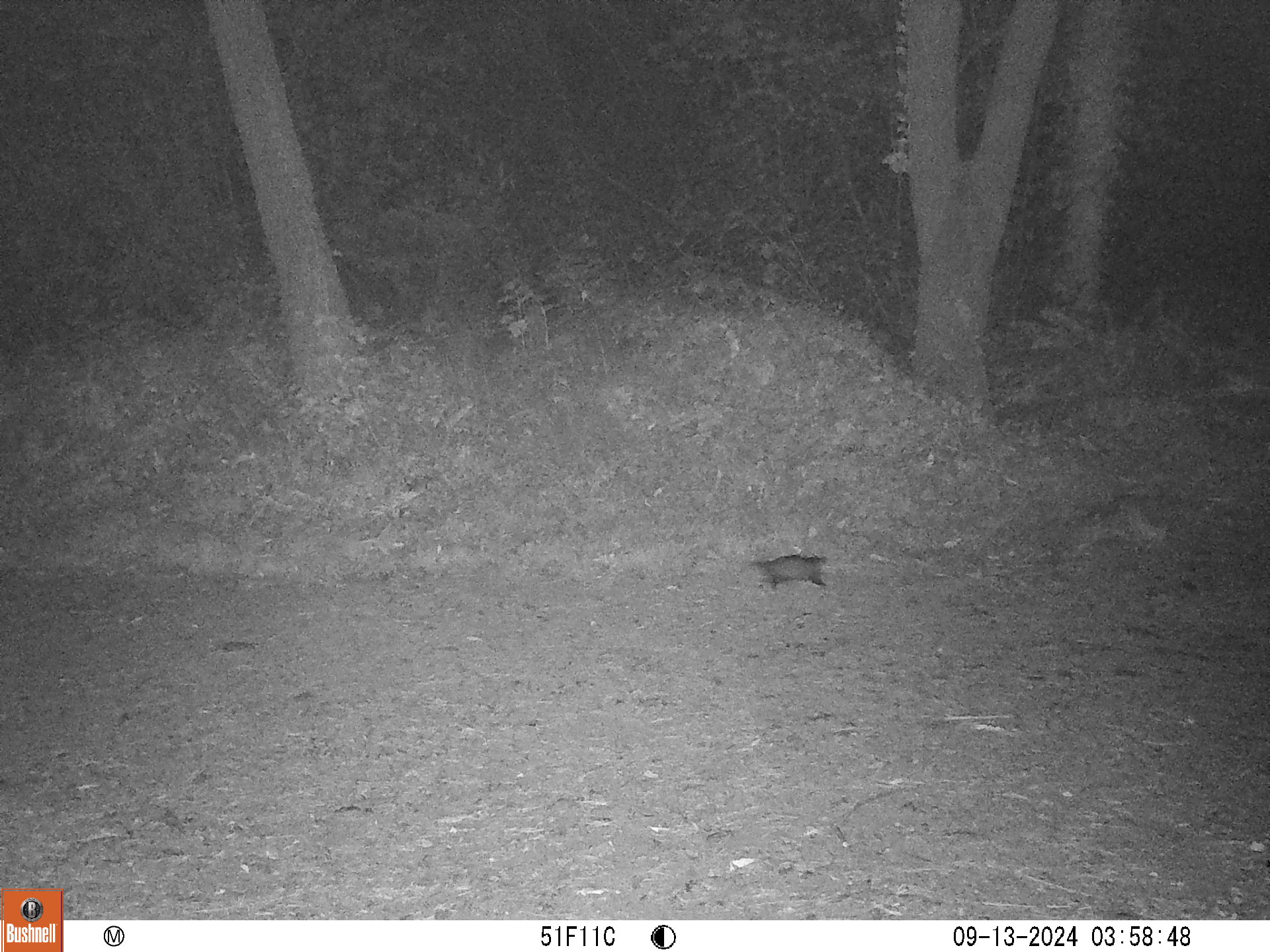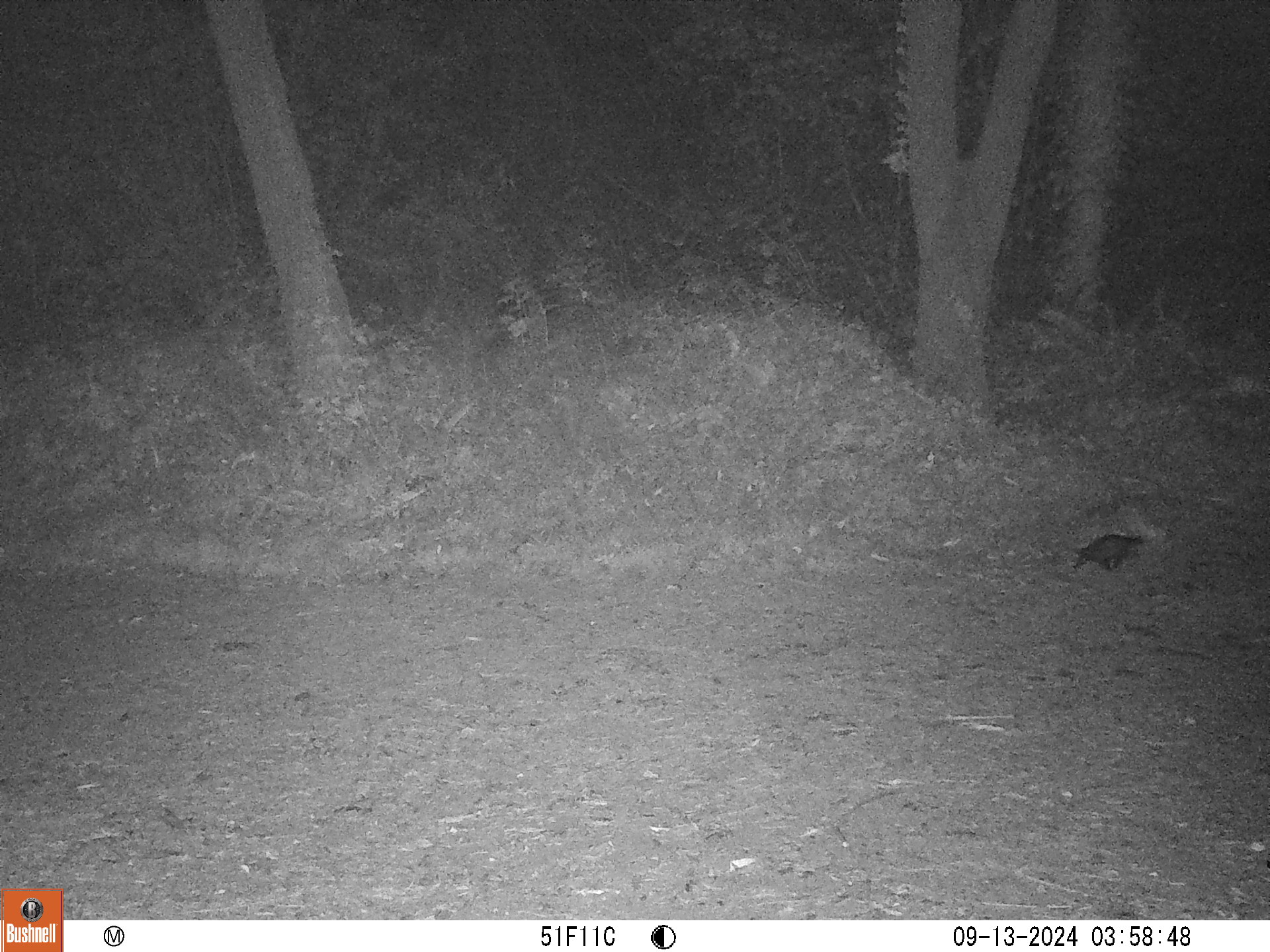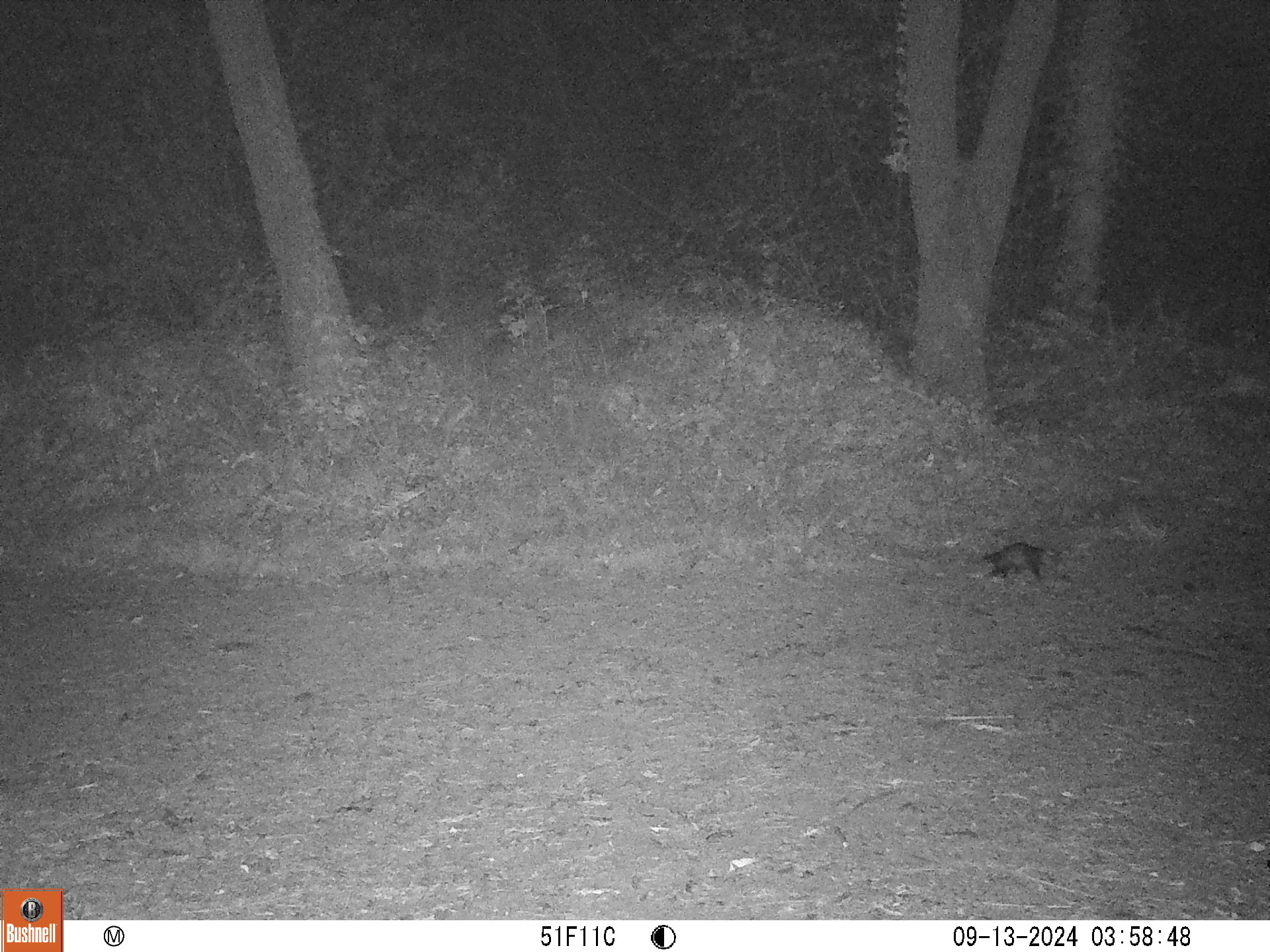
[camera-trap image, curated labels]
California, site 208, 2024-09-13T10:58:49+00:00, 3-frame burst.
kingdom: Animalia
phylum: Chordata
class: Mammalia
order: Didelphimorphia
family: Didelphidae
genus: Didelphis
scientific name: Didelphis virginiana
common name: virginia opossum